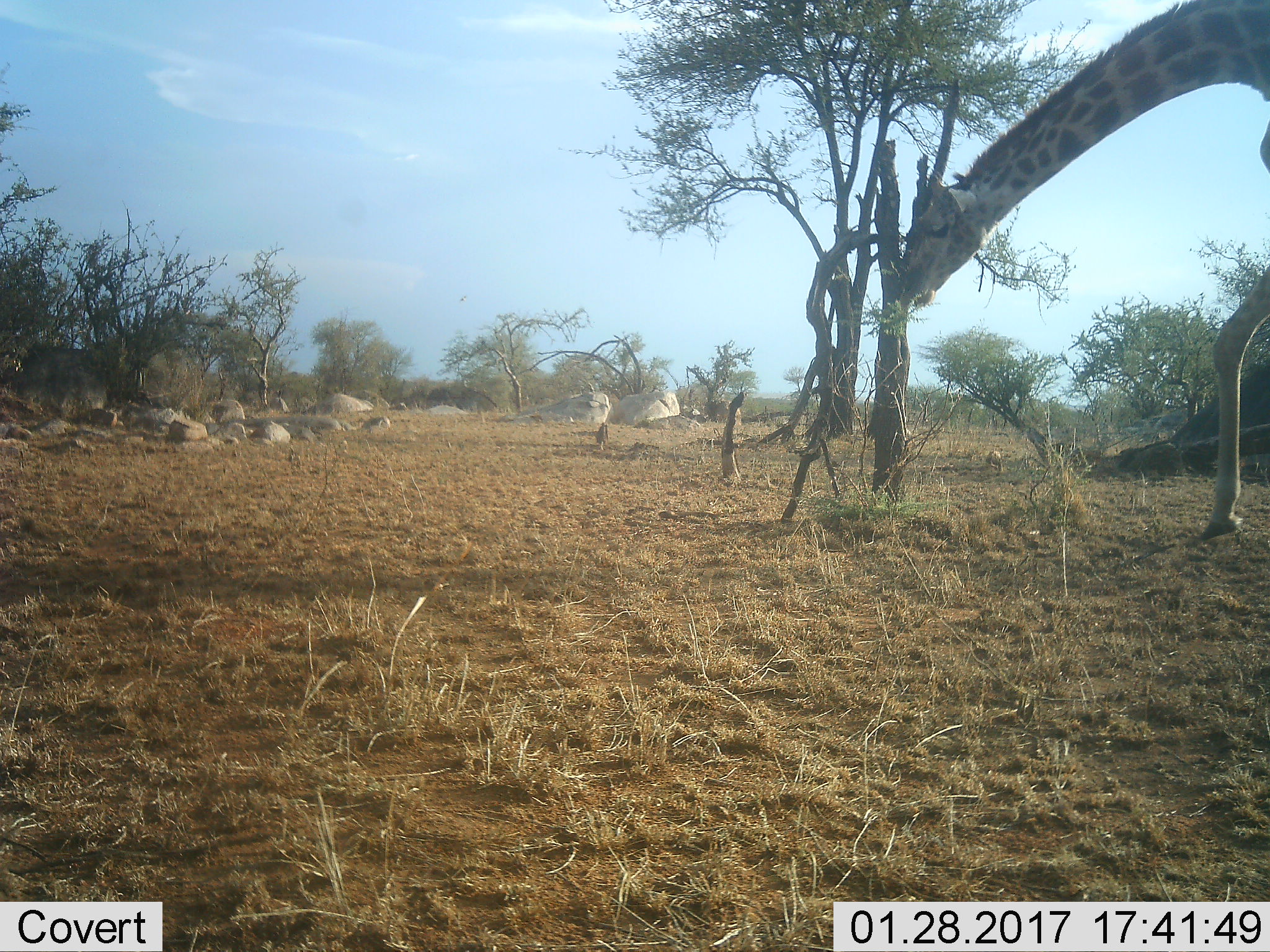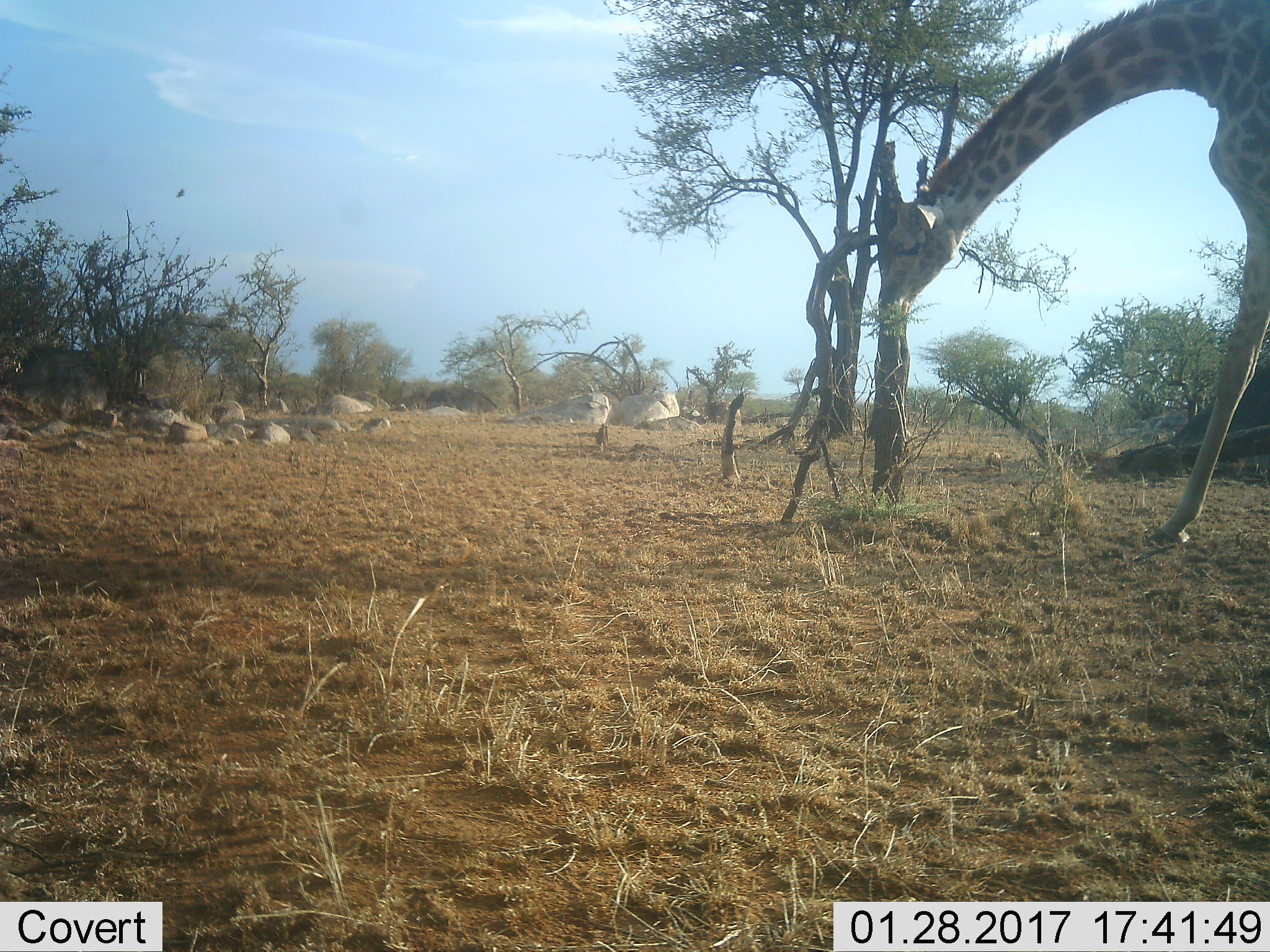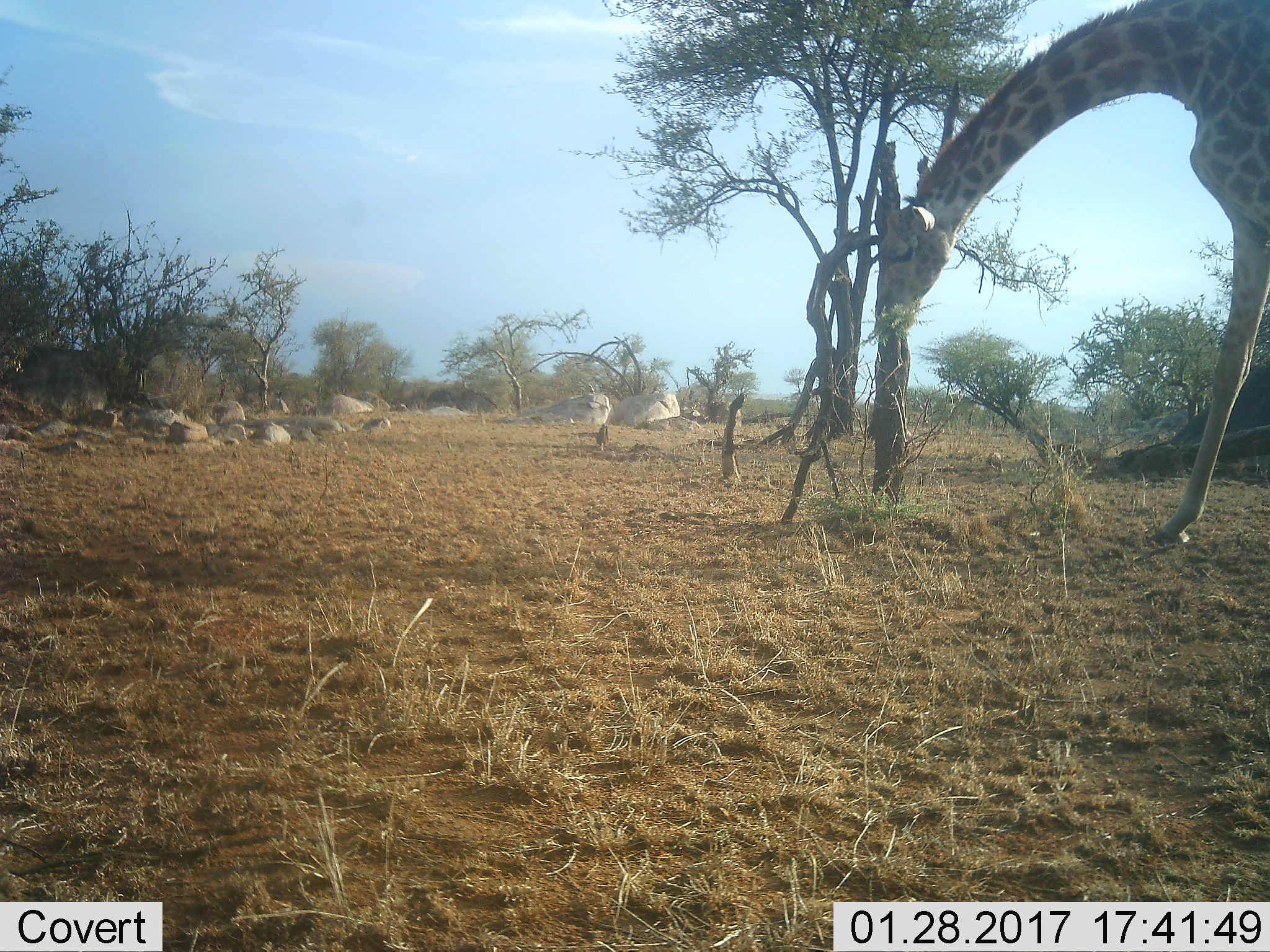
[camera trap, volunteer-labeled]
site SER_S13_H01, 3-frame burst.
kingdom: Animalia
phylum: Chordata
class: Mammalia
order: Artiodactyla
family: Giraffidae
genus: Giraffa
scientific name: Giraffa camelopardalis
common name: giraffe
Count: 1.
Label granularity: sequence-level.